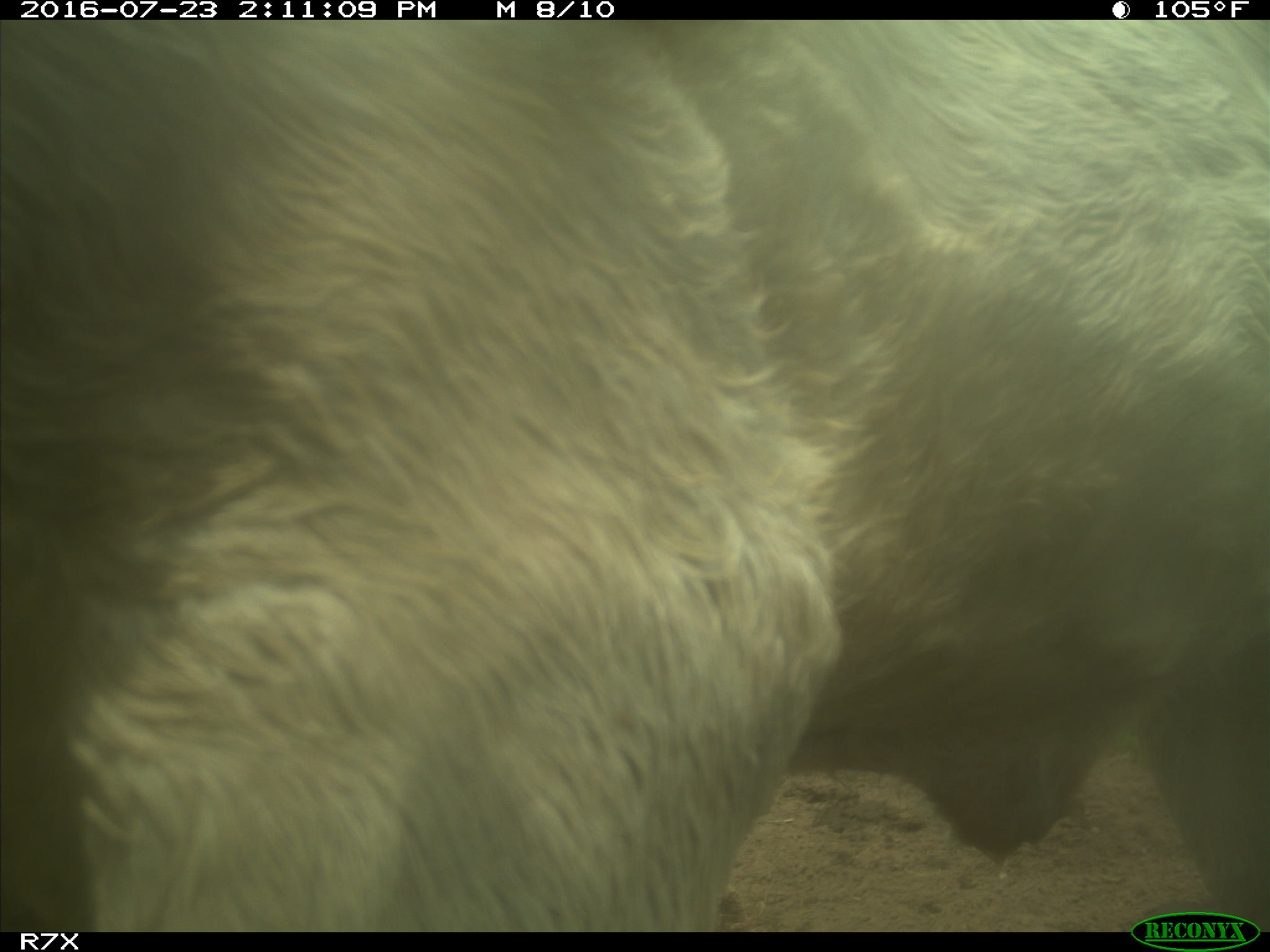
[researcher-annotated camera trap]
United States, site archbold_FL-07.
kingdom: Animalia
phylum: Chordata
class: Mammalia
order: Artiodactyla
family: Bovidae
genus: Bos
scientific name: Bos taurus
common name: domestic cow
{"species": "Bos taurus (domestic cow)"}